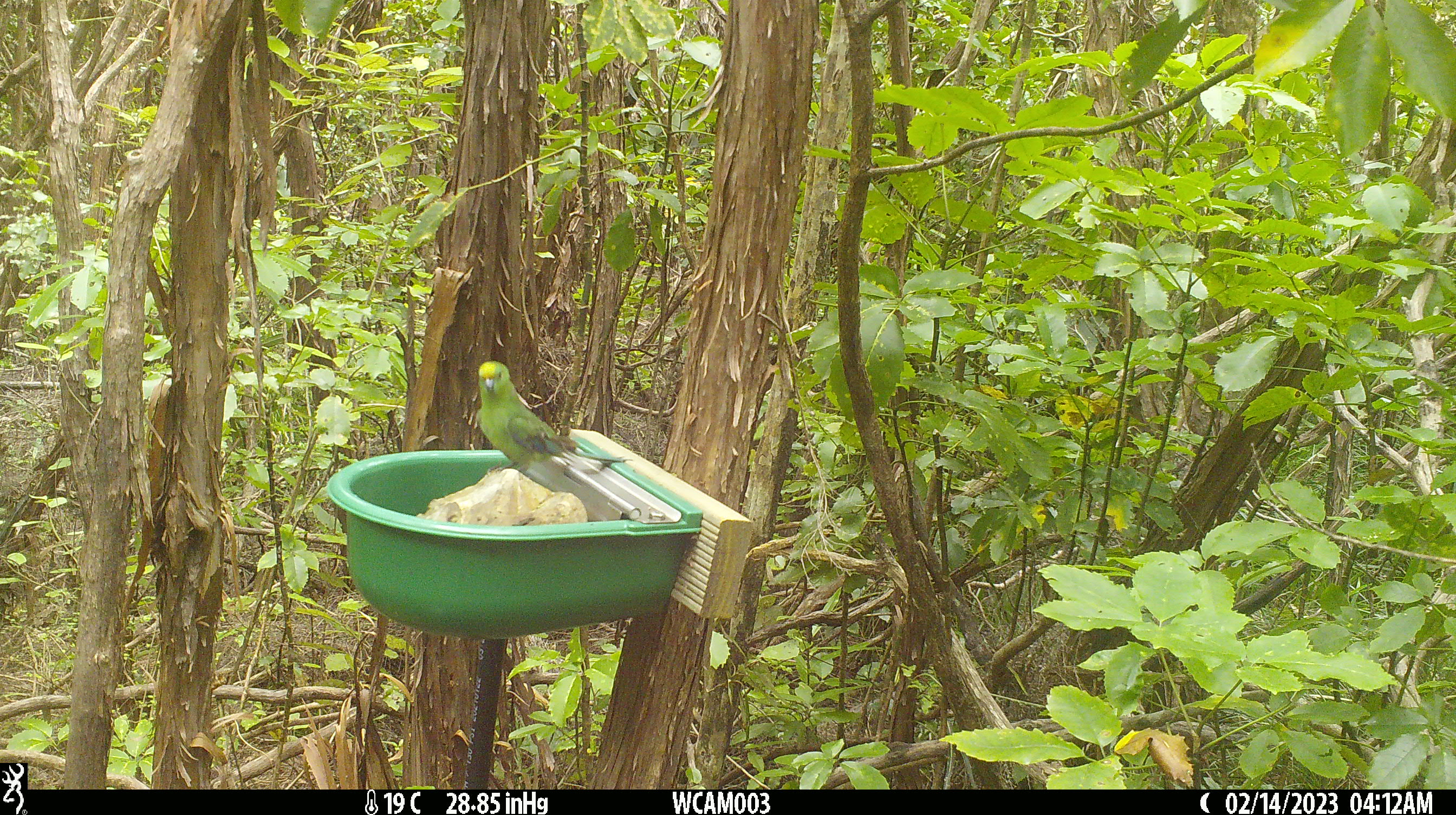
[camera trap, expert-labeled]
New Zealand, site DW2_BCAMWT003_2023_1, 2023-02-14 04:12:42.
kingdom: Animalia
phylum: Chordata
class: Aves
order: Psittaciformes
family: Psittaculidae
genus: Cyanoramphus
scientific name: Cyanoramphus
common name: parakeet